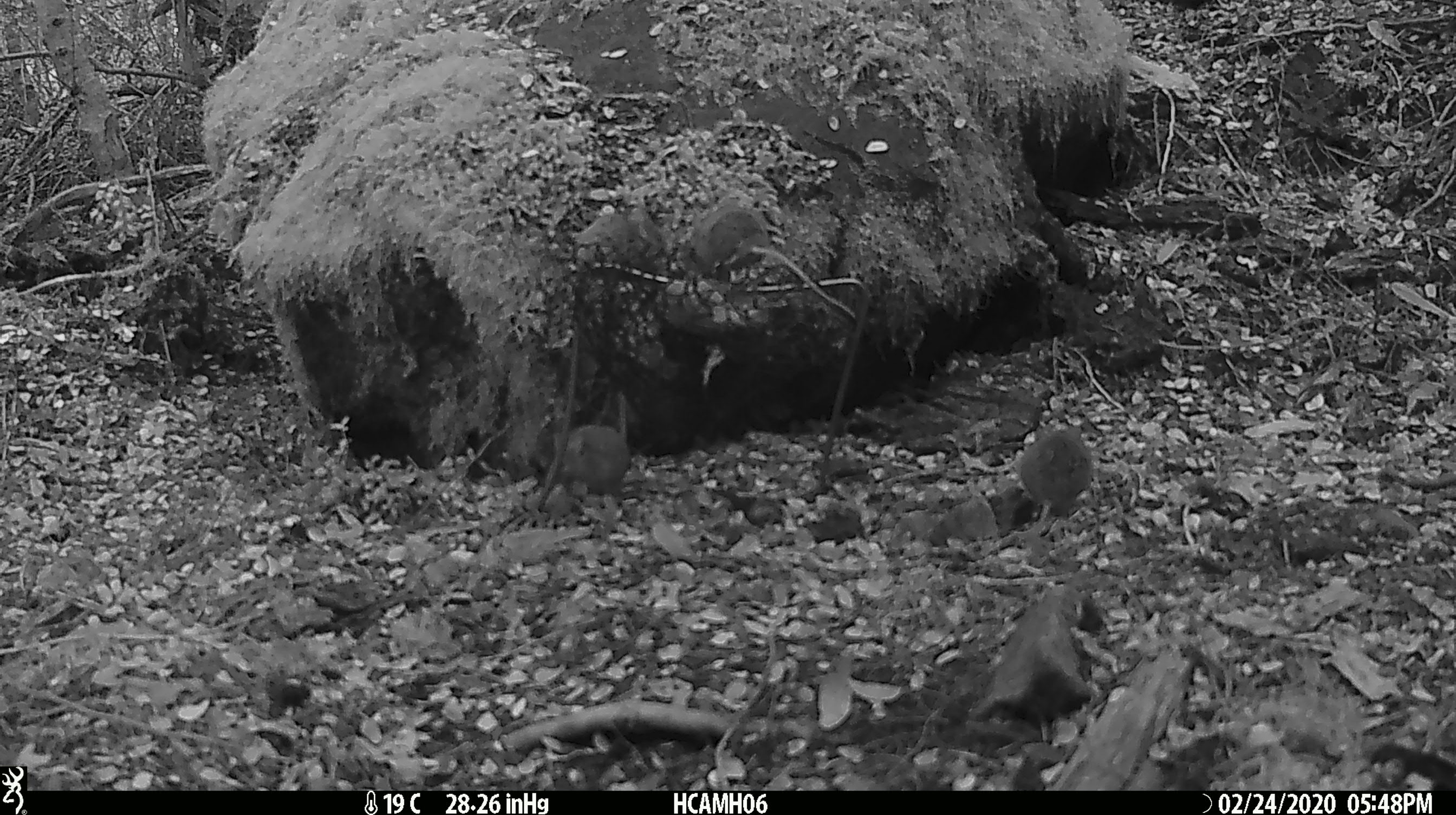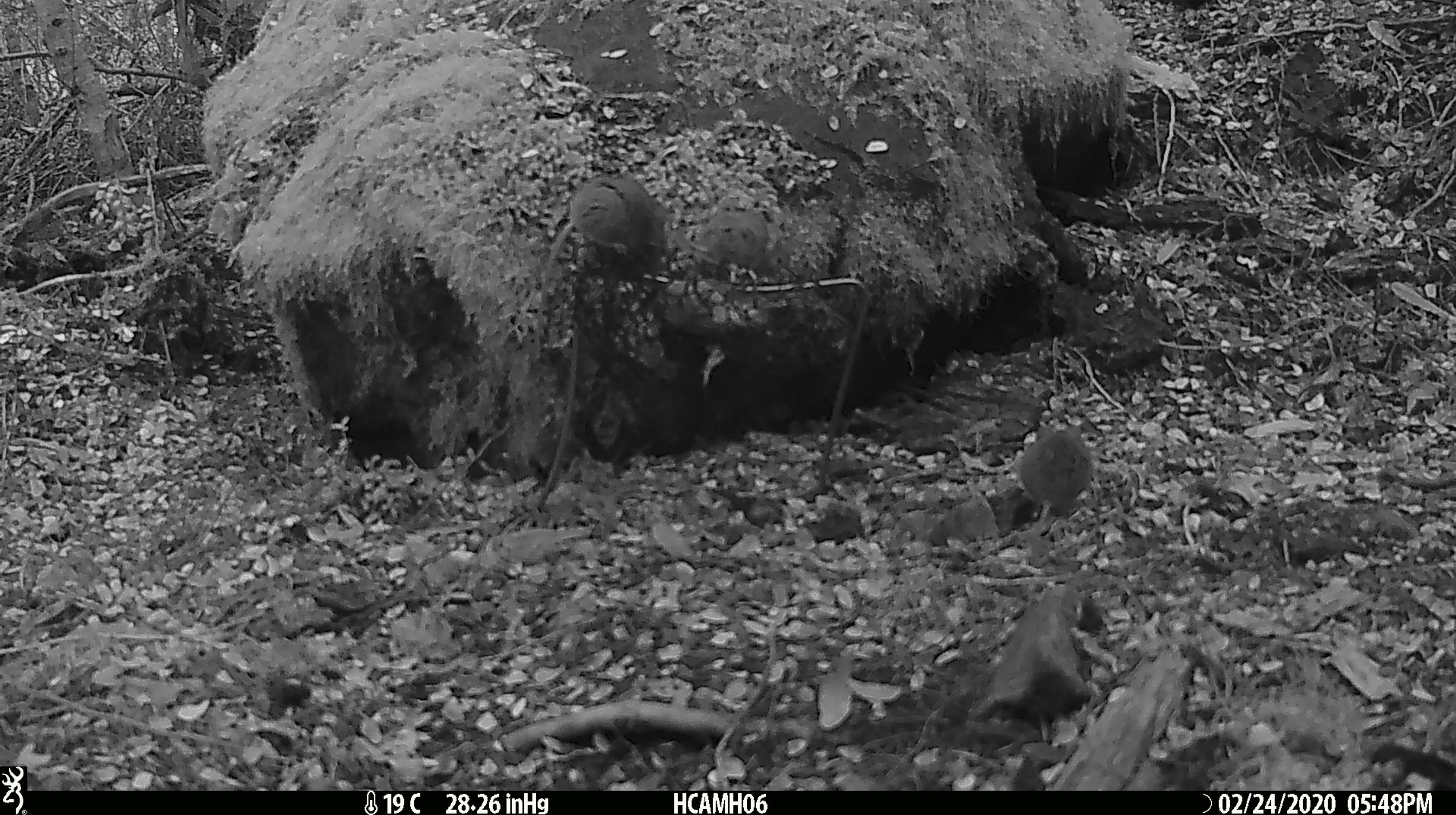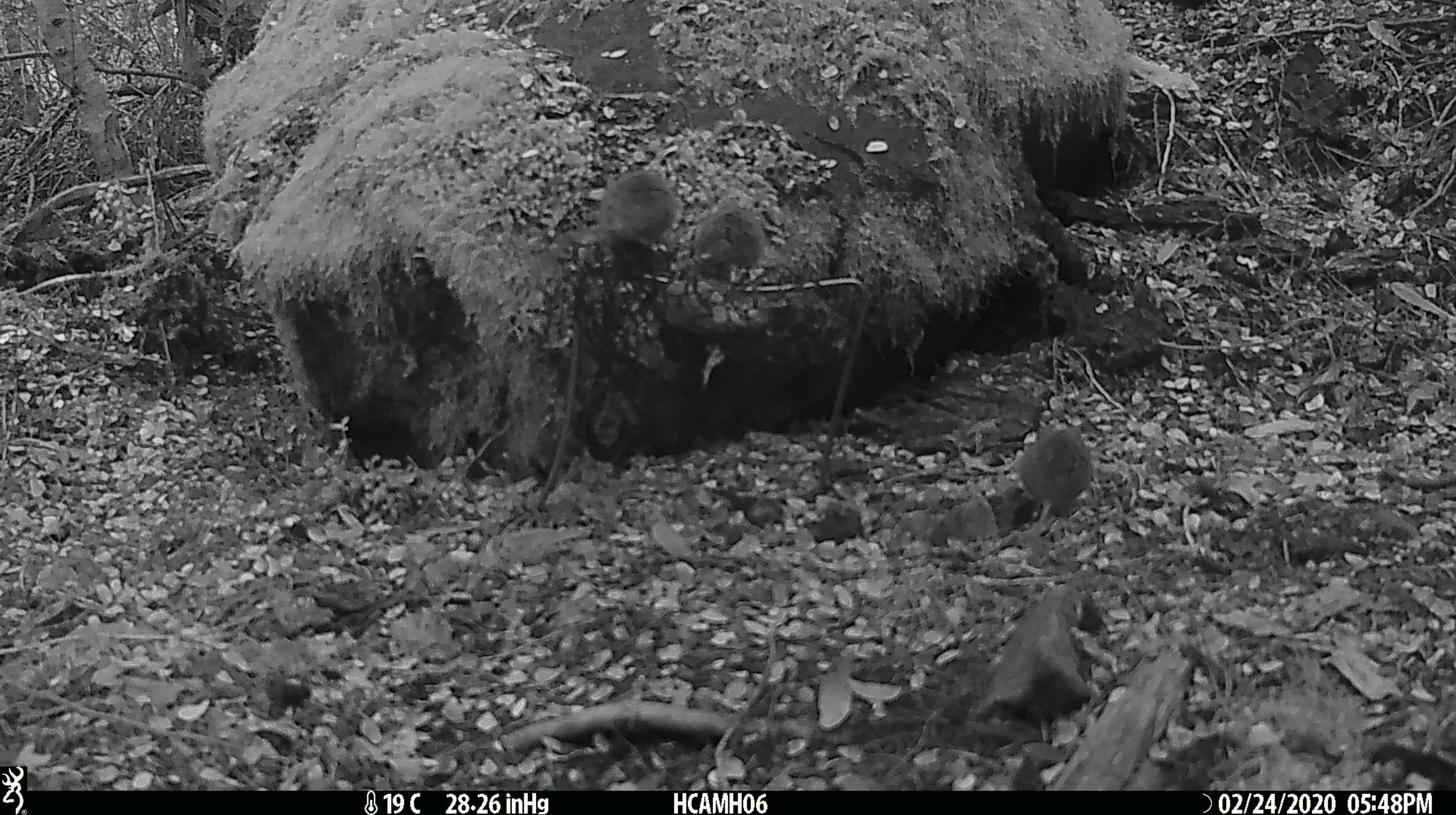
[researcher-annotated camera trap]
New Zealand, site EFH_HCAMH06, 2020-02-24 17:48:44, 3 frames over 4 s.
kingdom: Animalia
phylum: Chordata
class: Mammalia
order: Rodentia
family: Muridae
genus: Mus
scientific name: Mus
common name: mouse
Mouse (Mus).